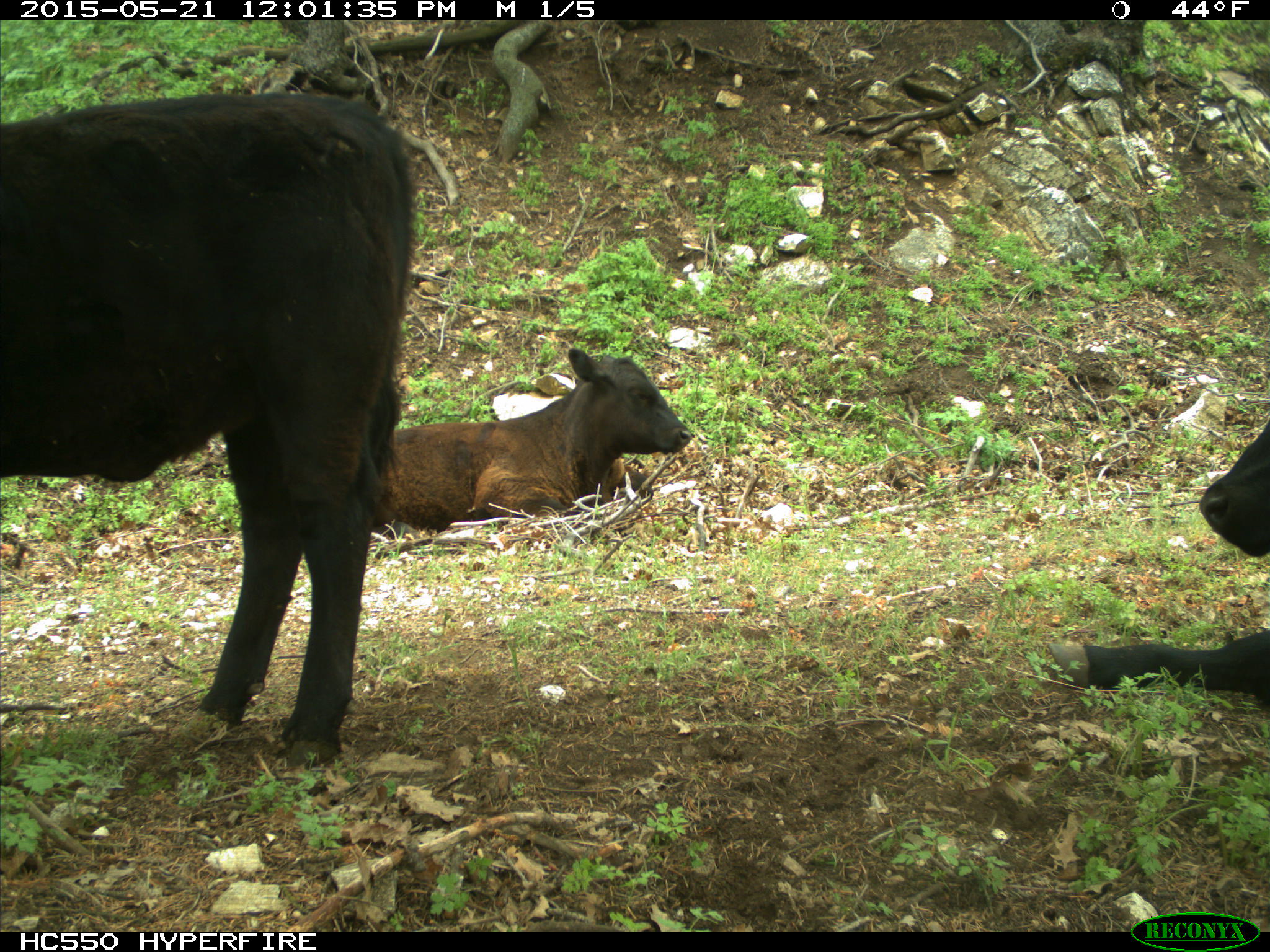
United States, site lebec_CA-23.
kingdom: Animalia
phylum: Chordata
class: Mammalia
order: Artiodactyla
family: Bovidae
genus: Bos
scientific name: Bos taurus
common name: domestic cow